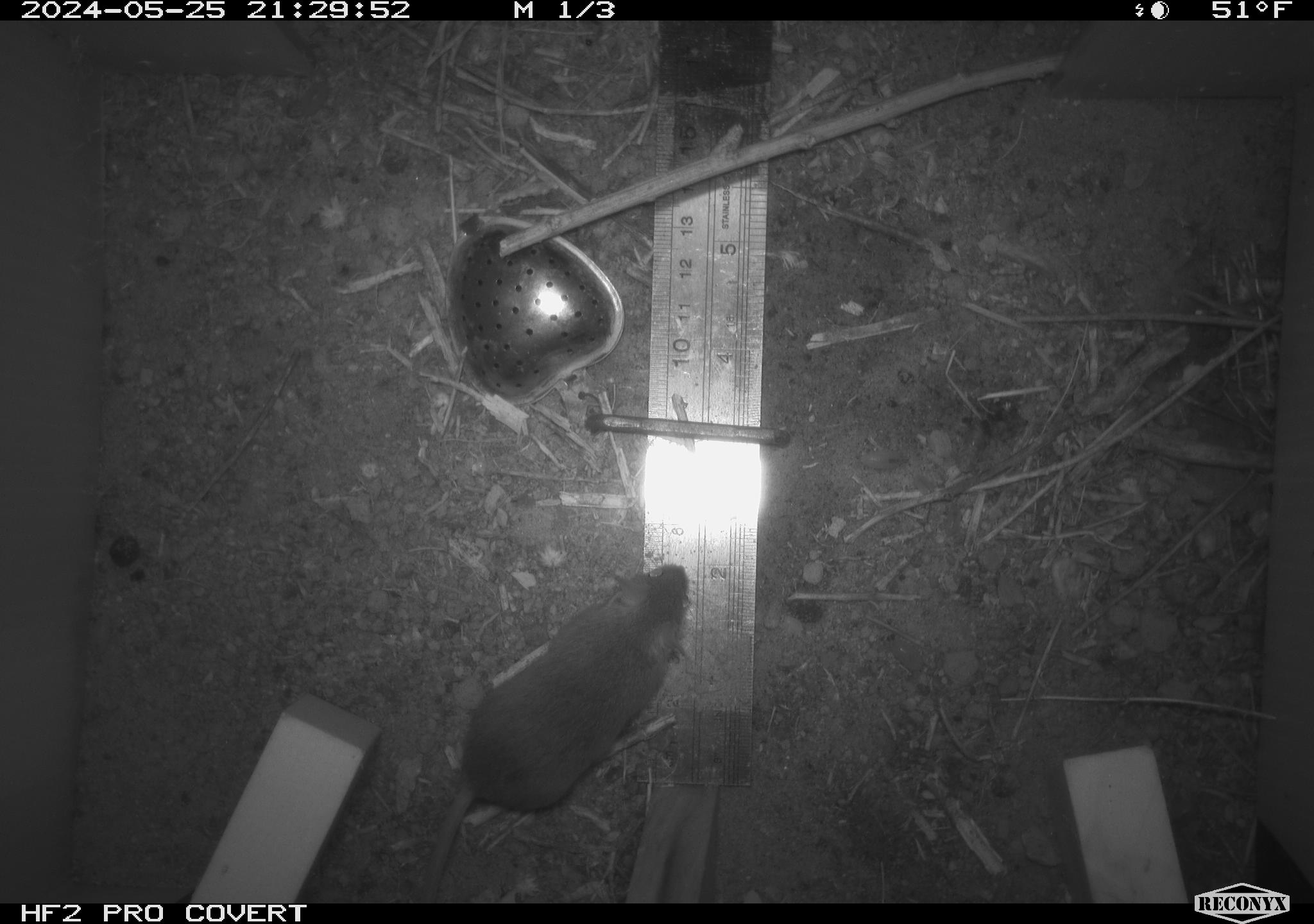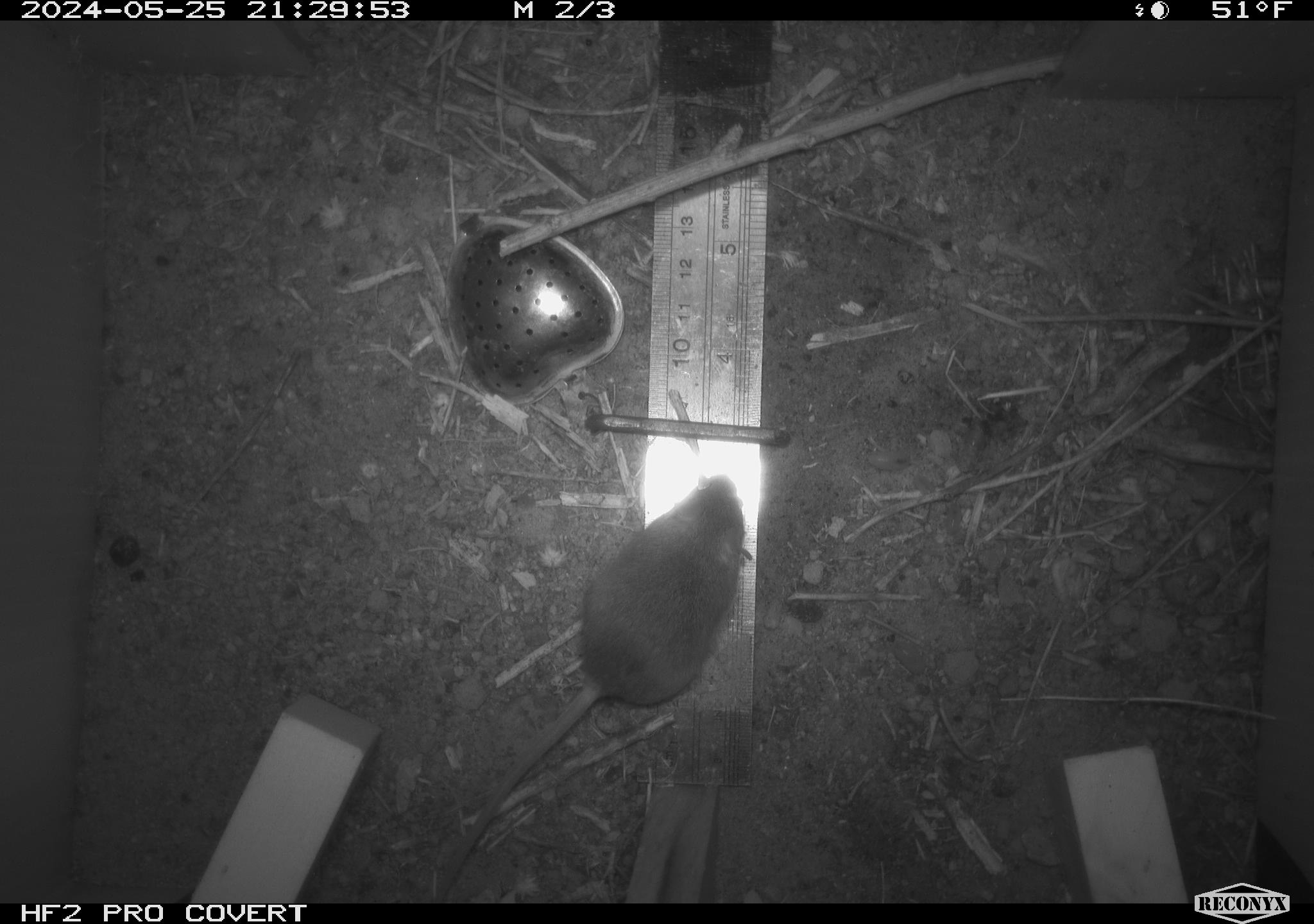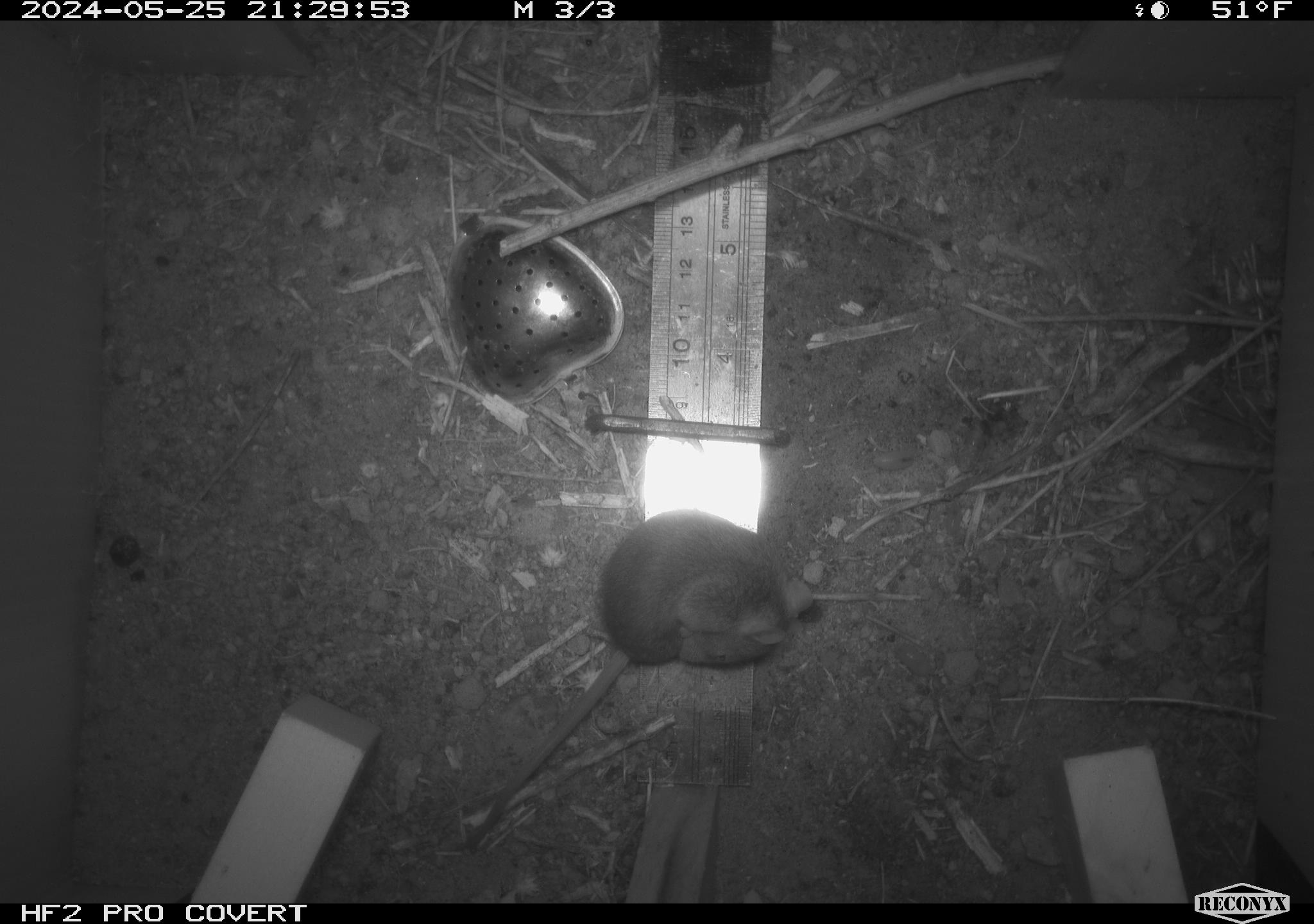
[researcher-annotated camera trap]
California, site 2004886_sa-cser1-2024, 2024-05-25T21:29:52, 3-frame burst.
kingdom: Animalia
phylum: Chordata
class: Mammalia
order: Rodentia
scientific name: Rodentia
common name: rodent